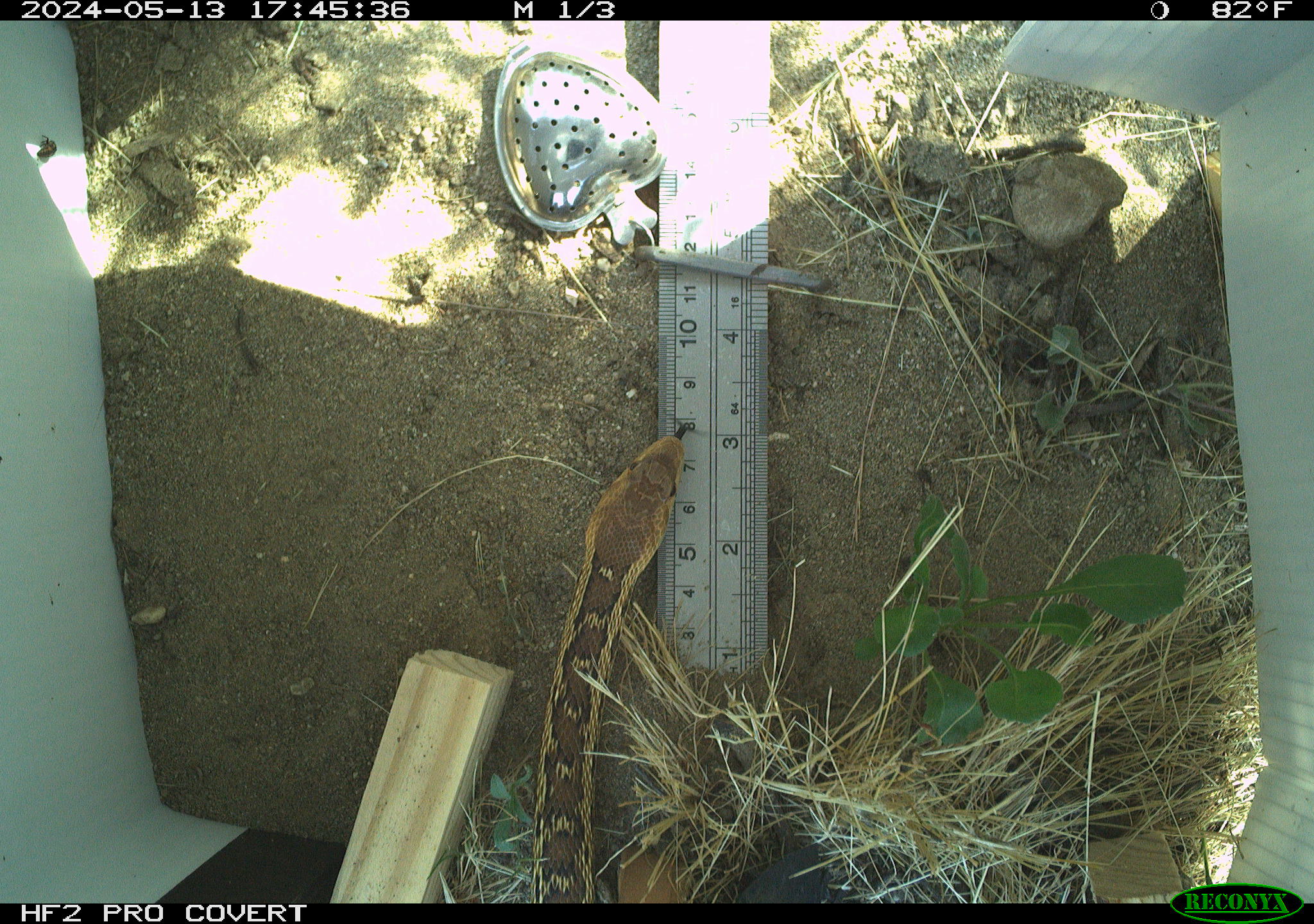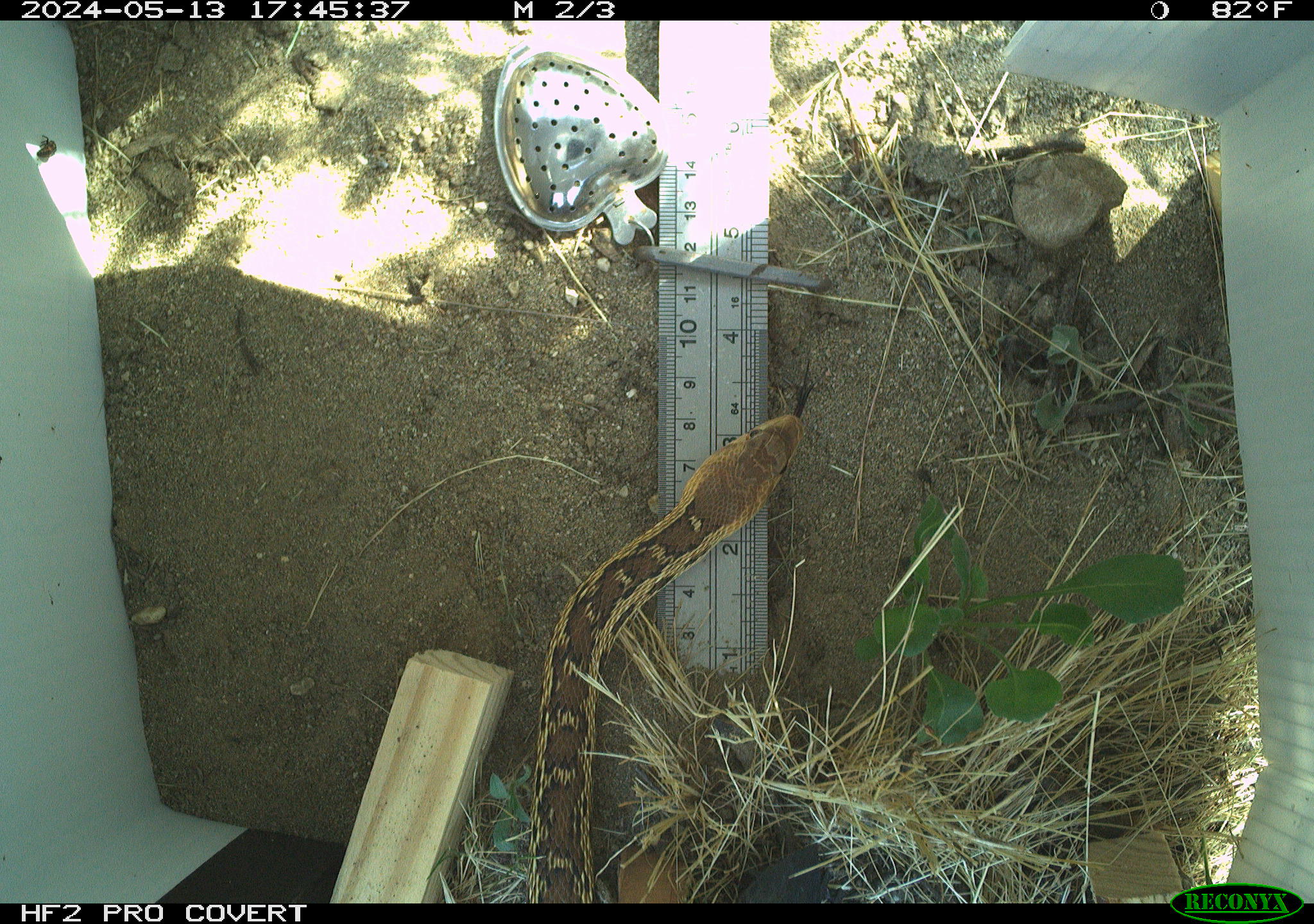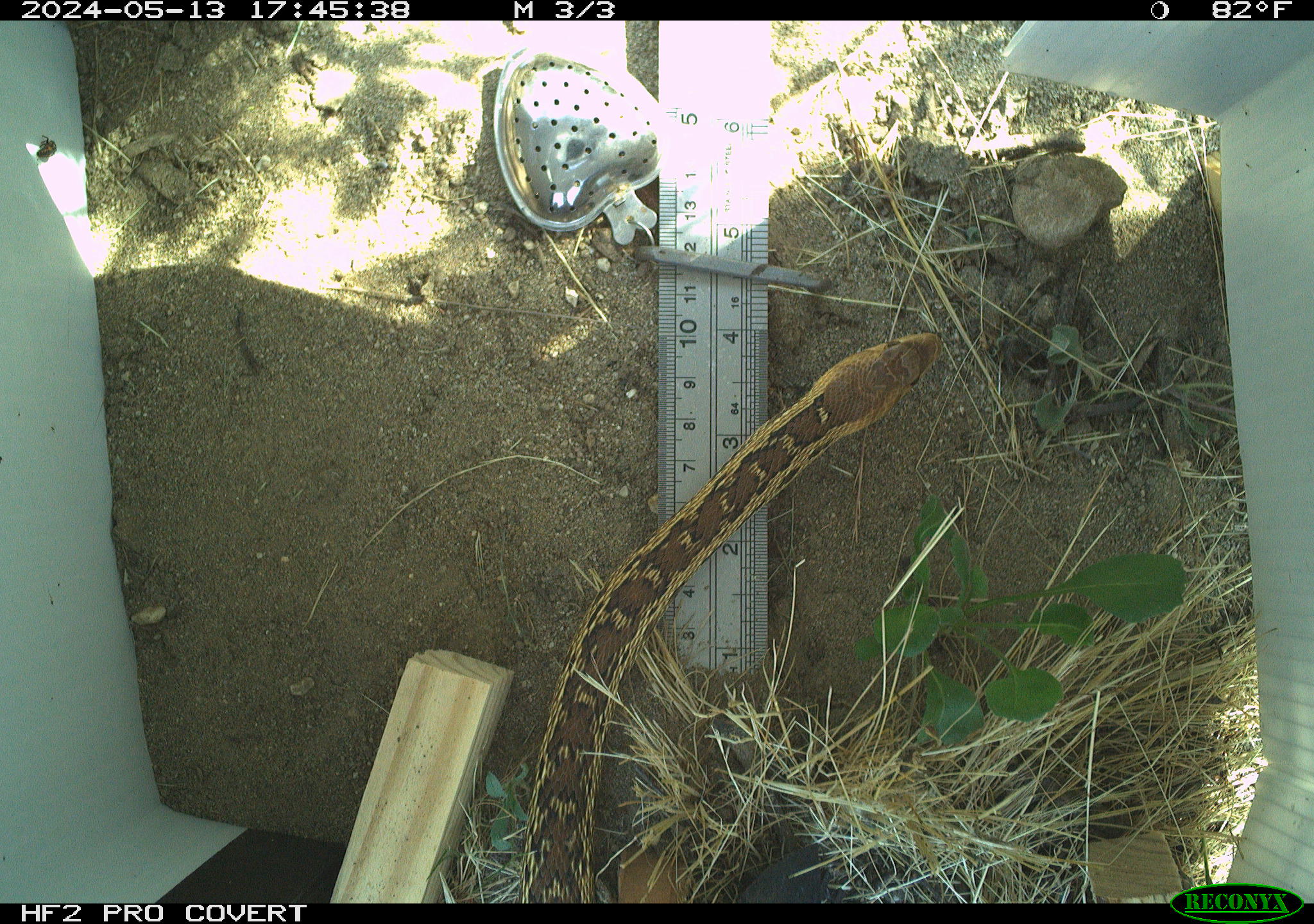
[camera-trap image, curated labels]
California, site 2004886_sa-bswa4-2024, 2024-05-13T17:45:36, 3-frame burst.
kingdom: Animalia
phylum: Chordata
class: Reptilia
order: Squamata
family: Colubridae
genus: Pituophis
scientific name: Pituophis catenifer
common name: gophersnake